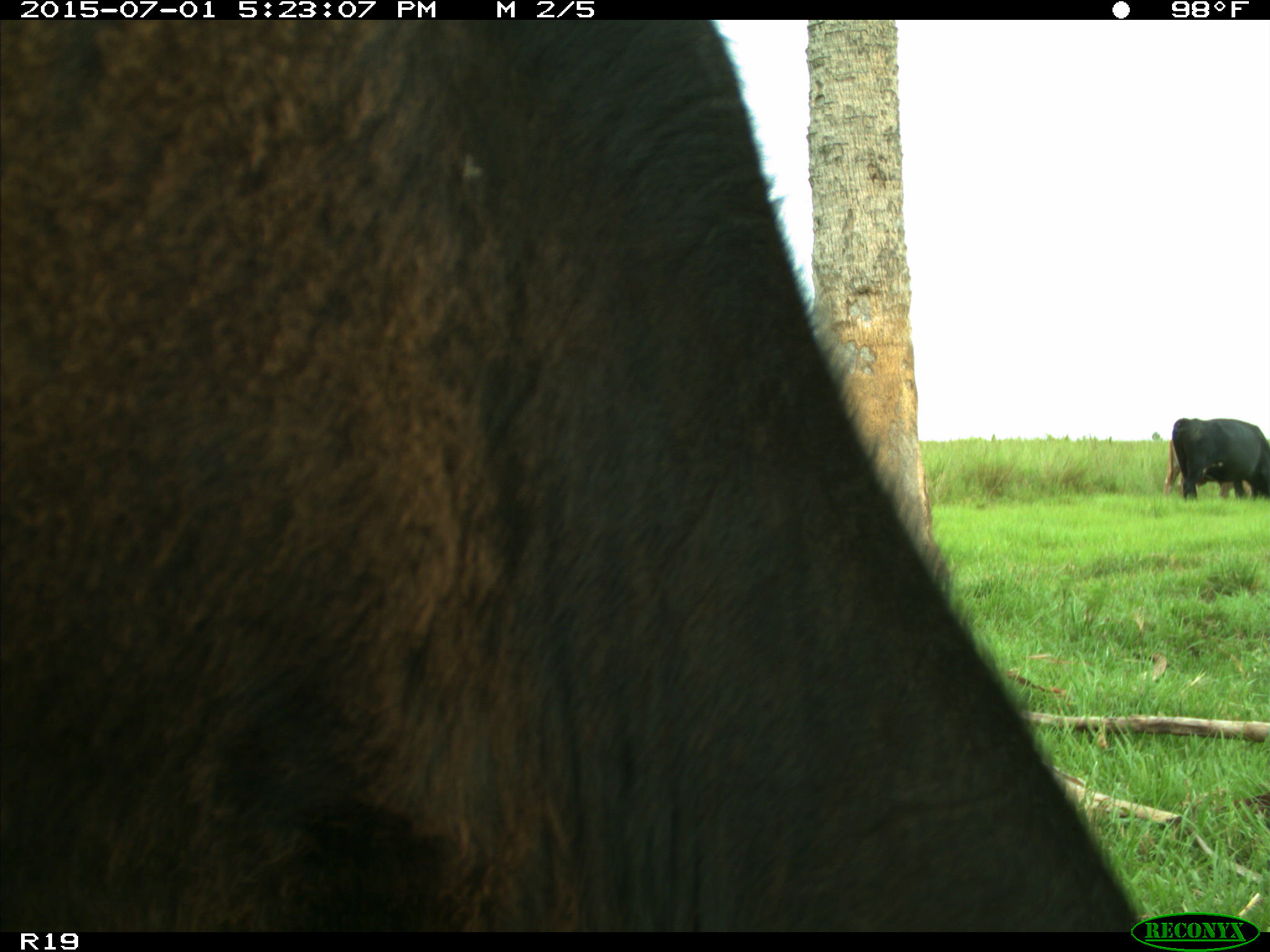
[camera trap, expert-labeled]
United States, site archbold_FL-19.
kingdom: Animalia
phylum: Chordata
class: Mammalia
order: Artiodactyla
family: Bovidae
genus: Bos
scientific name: Bos taurus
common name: domestic cow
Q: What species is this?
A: Bos taurus (domestic cow).